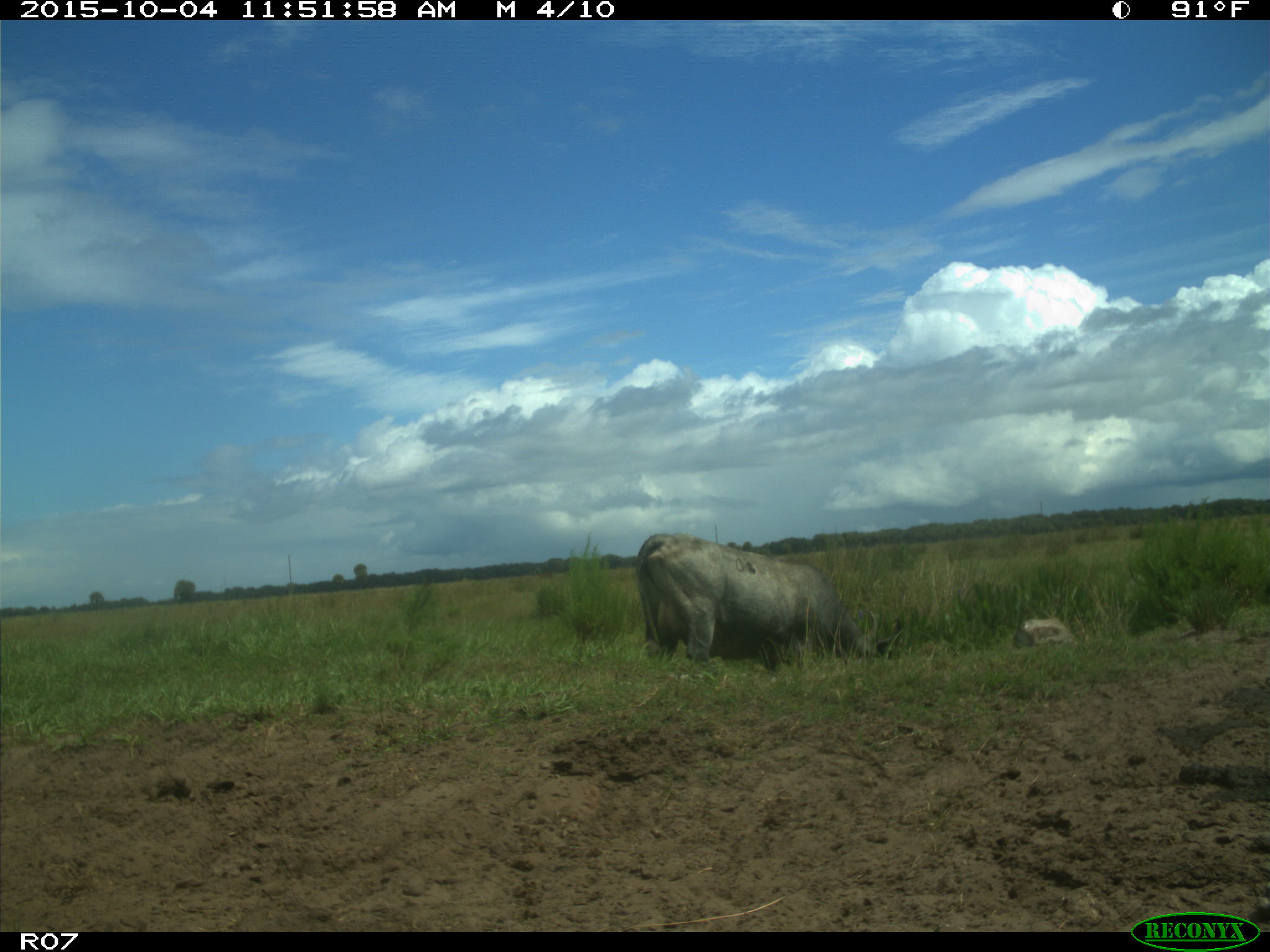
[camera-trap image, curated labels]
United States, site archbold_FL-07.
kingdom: Animalia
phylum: Chordata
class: Mammalia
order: Artiodactyla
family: Bovidae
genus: Bos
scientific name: Bos taurus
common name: domestic cow